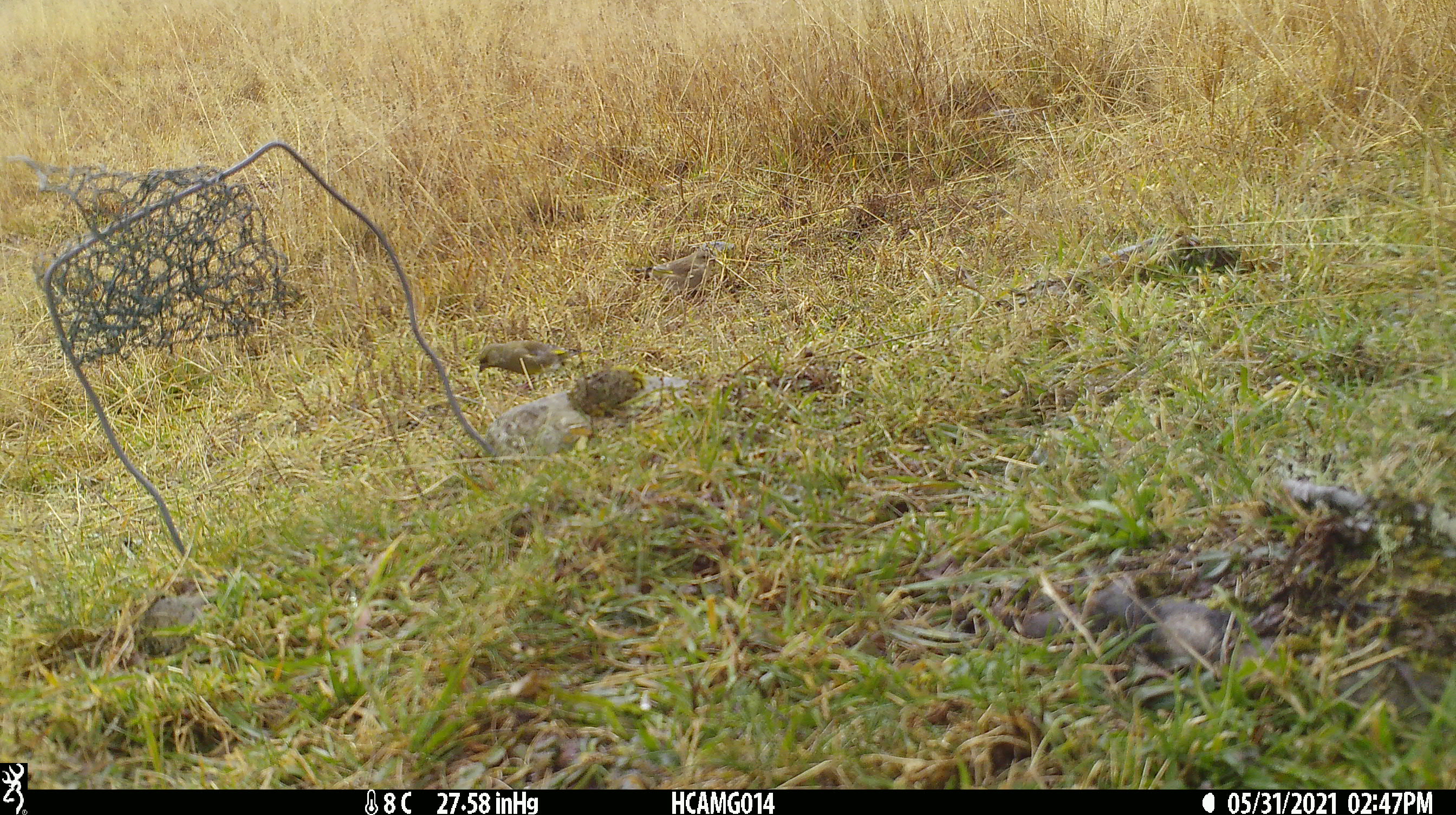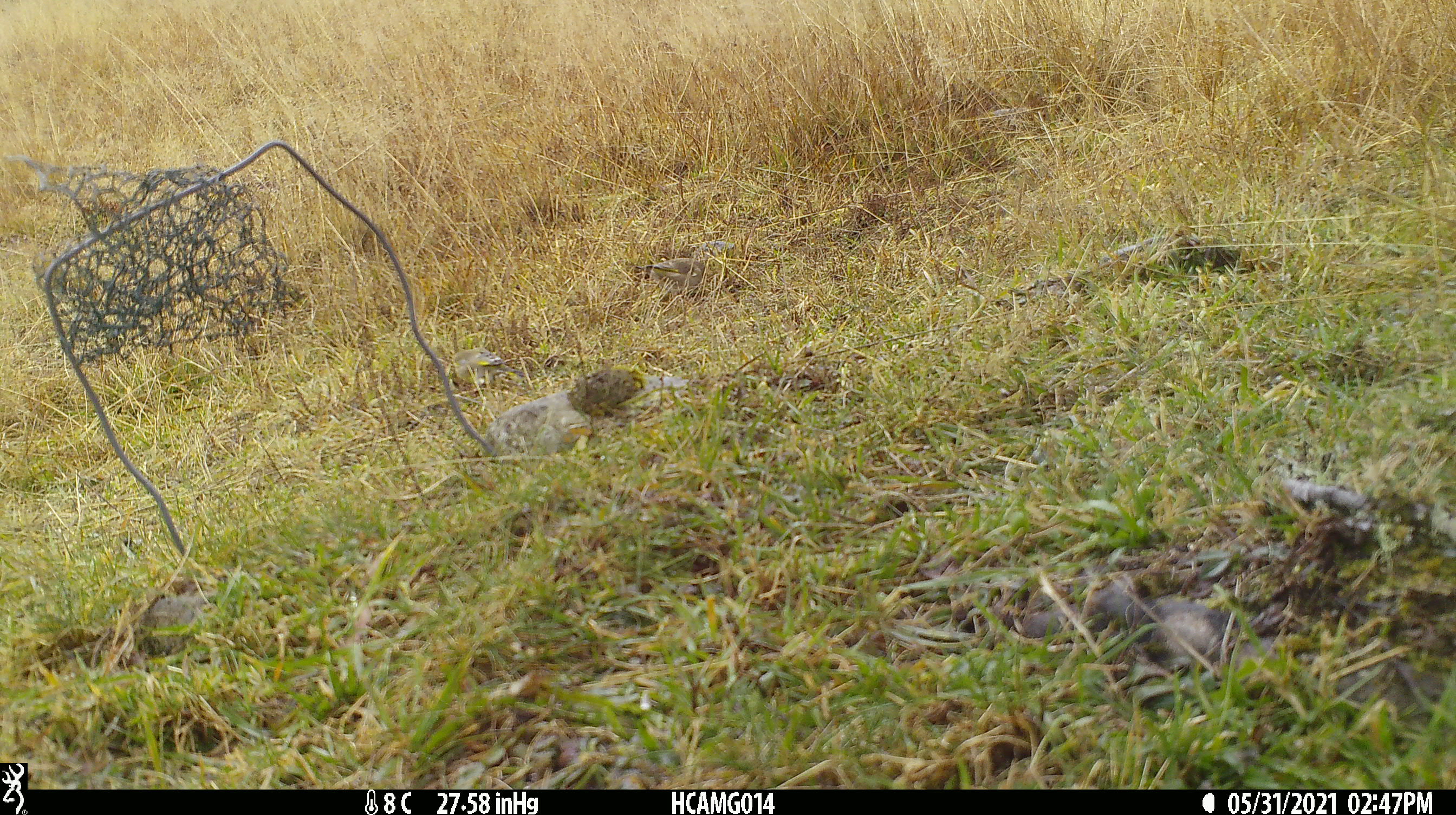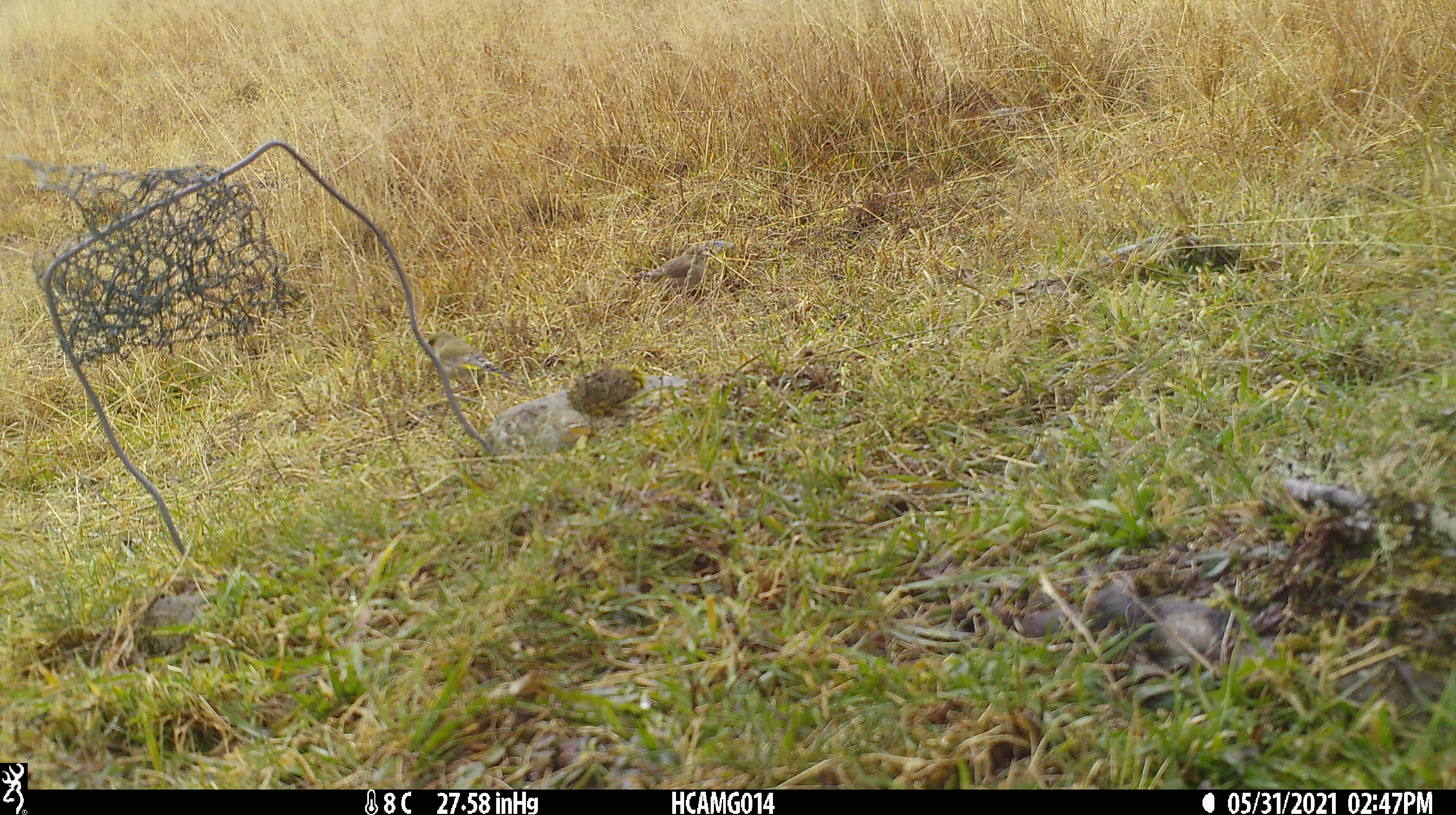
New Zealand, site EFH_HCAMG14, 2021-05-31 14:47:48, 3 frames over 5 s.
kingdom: Animalia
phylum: Chordata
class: Aves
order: Passeriformes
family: Fringillidae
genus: Chloris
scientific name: Chloris chloris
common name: greenfinch